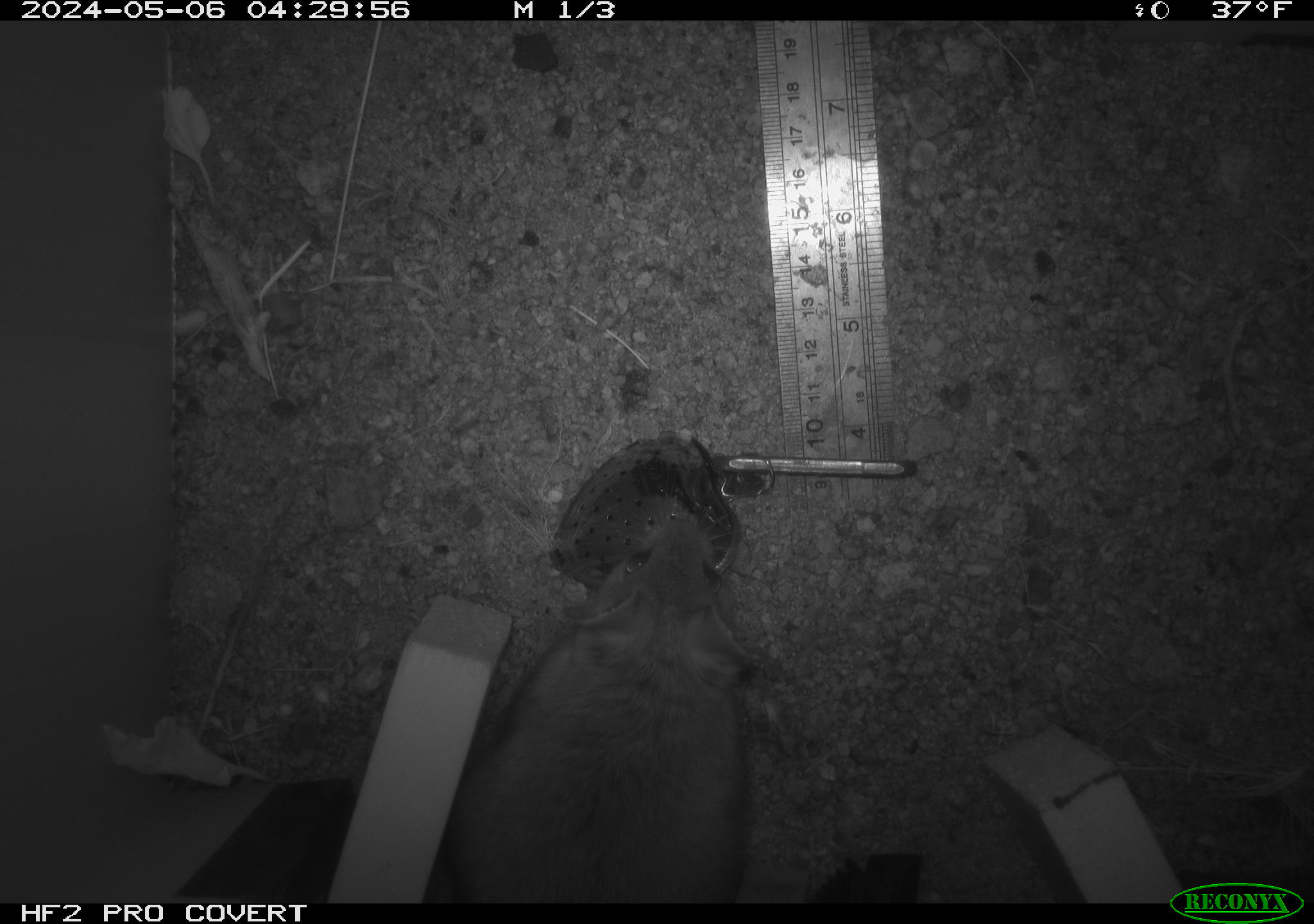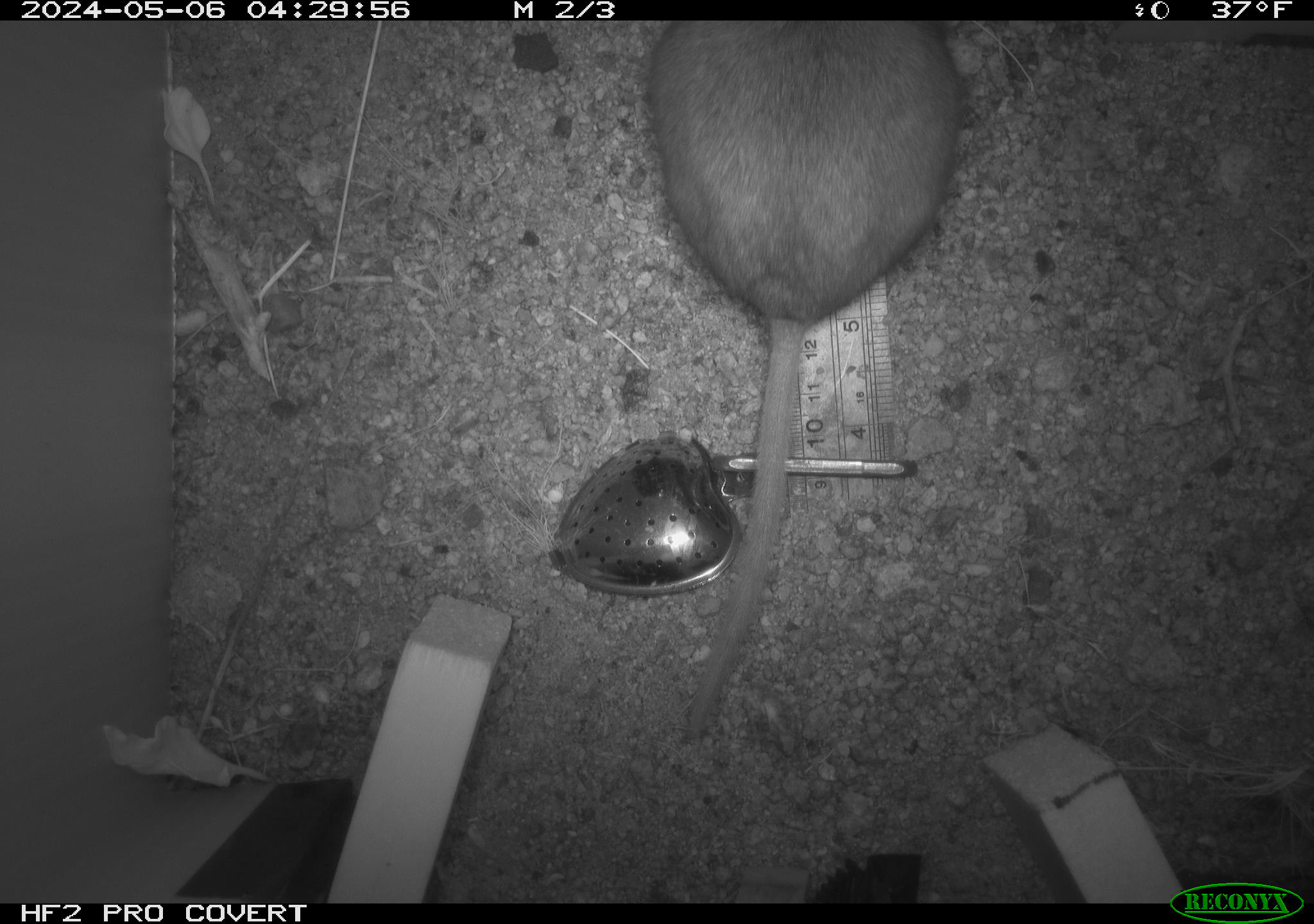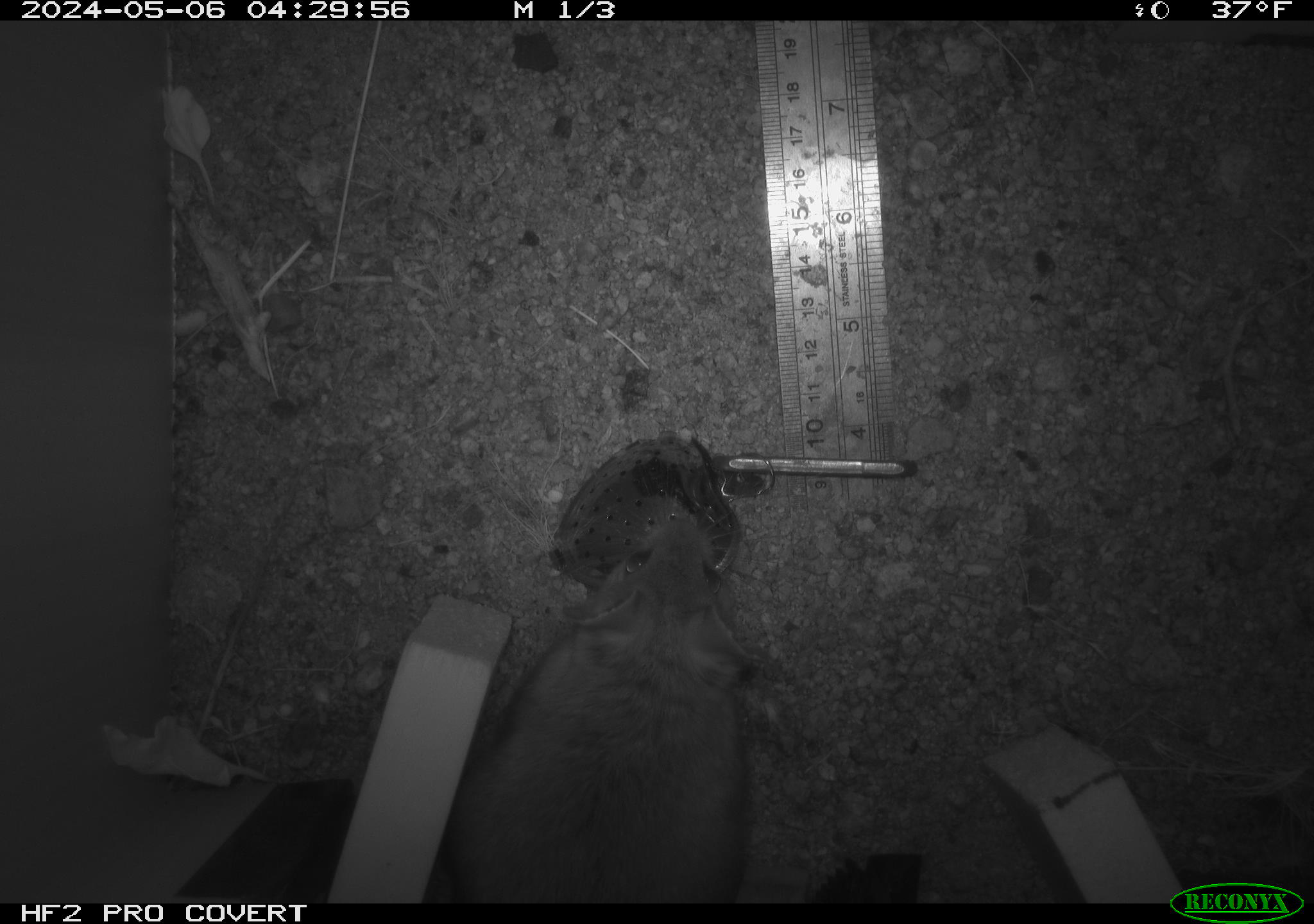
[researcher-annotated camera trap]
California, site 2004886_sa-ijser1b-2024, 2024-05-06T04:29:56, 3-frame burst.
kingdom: Animalia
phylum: Chordata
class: Mammalia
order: Rodentia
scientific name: Rodentia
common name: woodrat or rat or mouse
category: woodrat or rat or mouse species